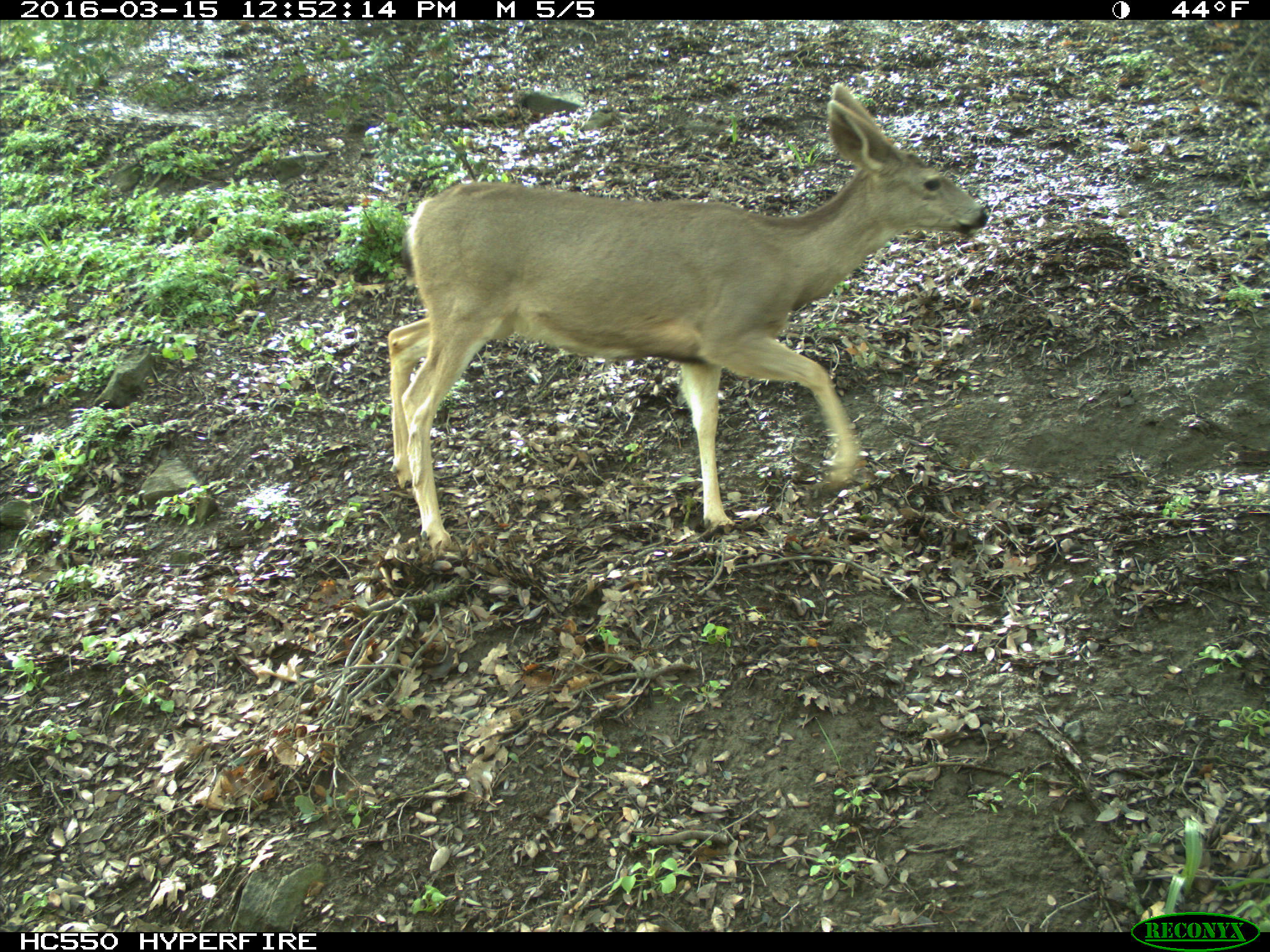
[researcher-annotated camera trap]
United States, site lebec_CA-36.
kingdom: Animalia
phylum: Chordata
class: Mammalia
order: Artiodactyla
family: Cervidae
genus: Odocoileus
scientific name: Odocoileus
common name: deer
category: unidentified deer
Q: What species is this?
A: Unidentified deer (deer) (Odocoileus).